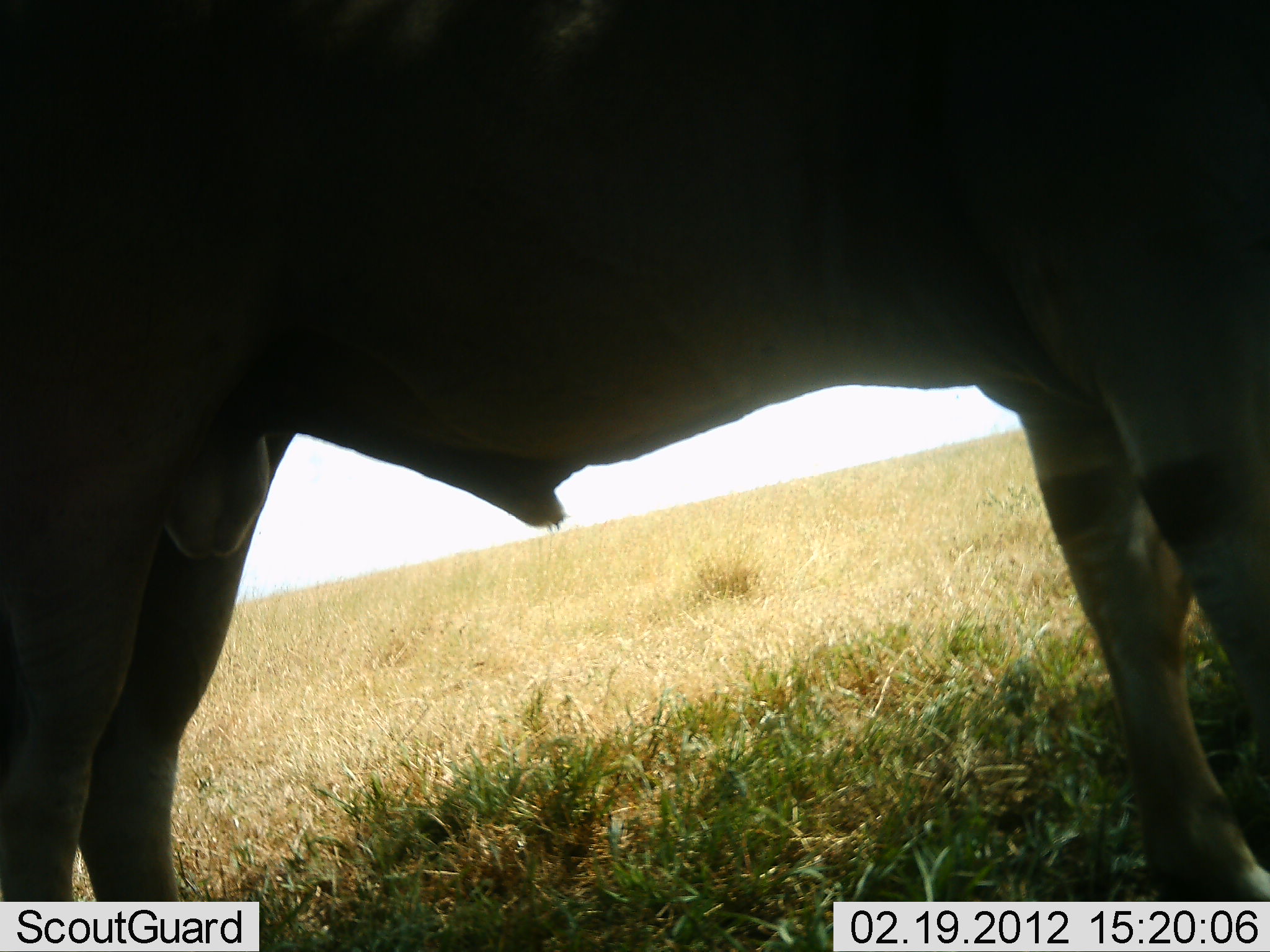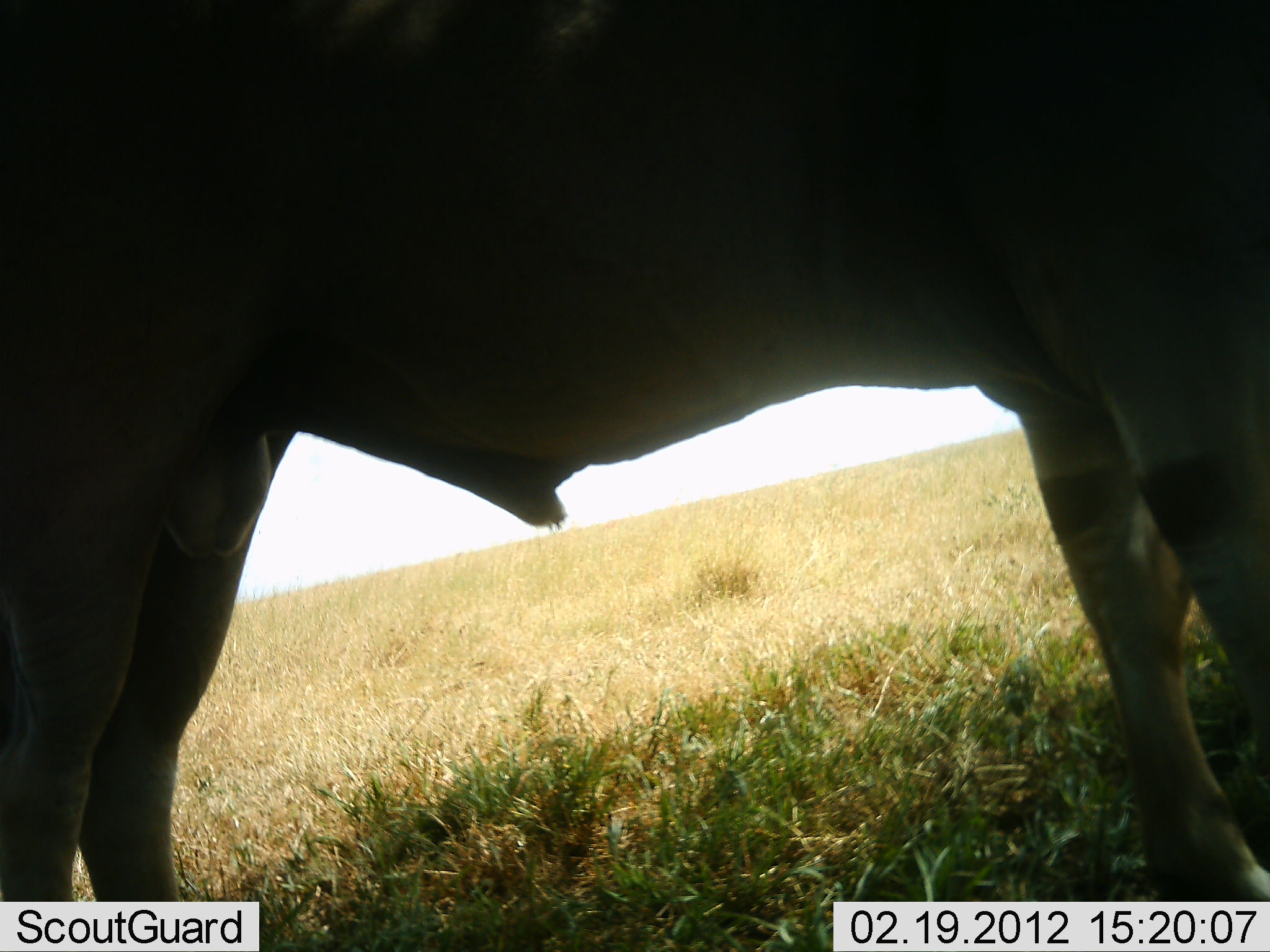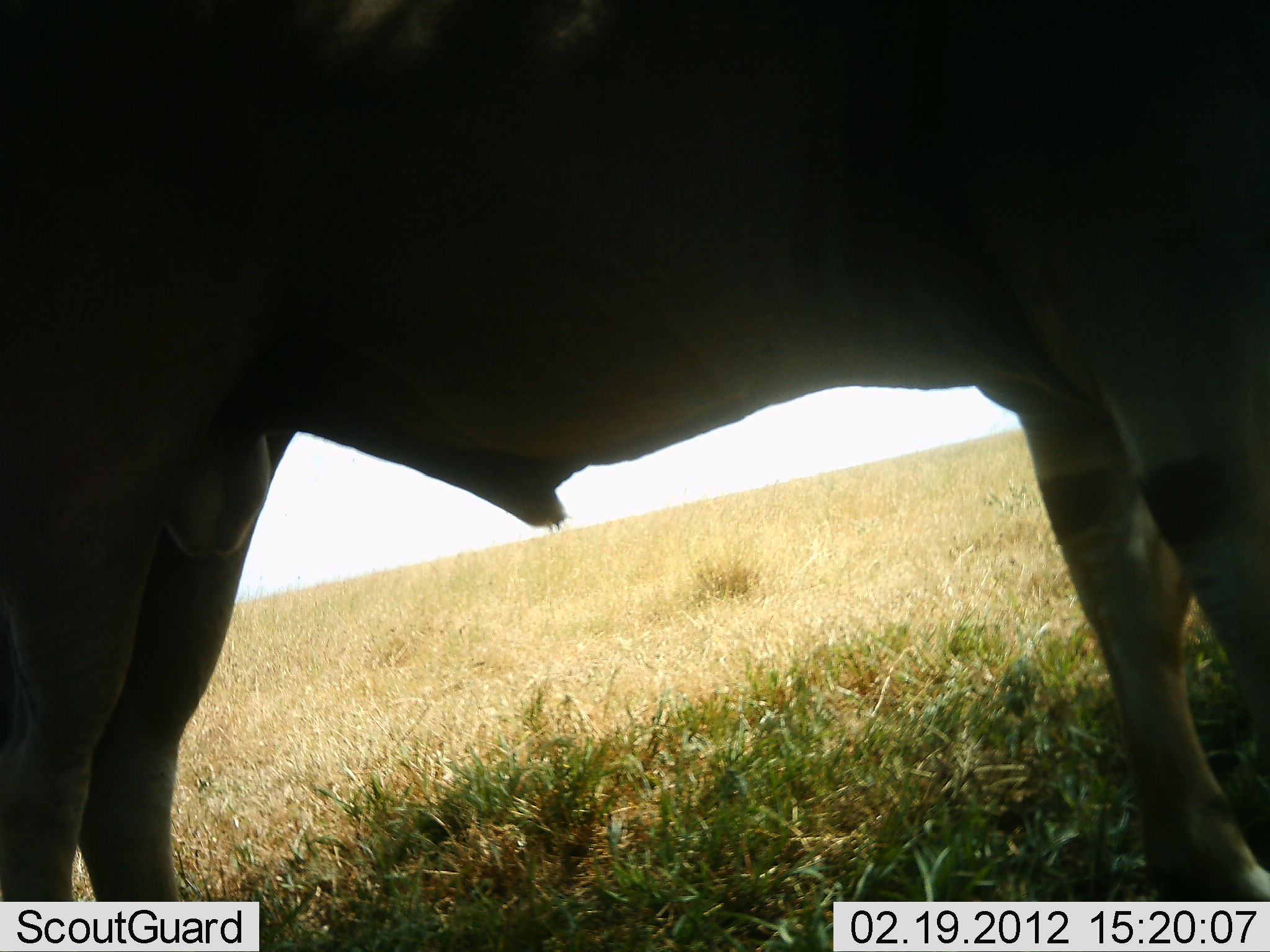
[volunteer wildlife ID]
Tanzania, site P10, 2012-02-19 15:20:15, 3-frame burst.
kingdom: Animalia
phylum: Chordata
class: Mammalia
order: Artiodactyla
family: Bovidae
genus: Tragelaphus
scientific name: Tragelaphus oryx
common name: eland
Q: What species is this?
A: Eland (Tragelaphus oryx).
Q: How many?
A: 1.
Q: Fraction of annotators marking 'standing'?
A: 100%.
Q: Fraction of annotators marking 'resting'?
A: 0%.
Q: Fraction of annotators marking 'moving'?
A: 0%.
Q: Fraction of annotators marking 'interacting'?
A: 0%.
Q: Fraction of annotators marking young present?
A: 0%.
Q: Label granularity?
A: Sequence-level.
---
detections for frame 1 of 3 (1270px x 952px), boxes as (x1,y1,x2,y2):
animal: (0,1,1269,952)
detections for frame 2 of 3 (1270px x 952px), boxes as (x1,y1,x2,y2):
animal: (0,0,1269,951)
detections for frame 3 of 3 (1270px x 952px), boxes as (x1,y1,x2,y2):
animal: (1,0,1270,951)